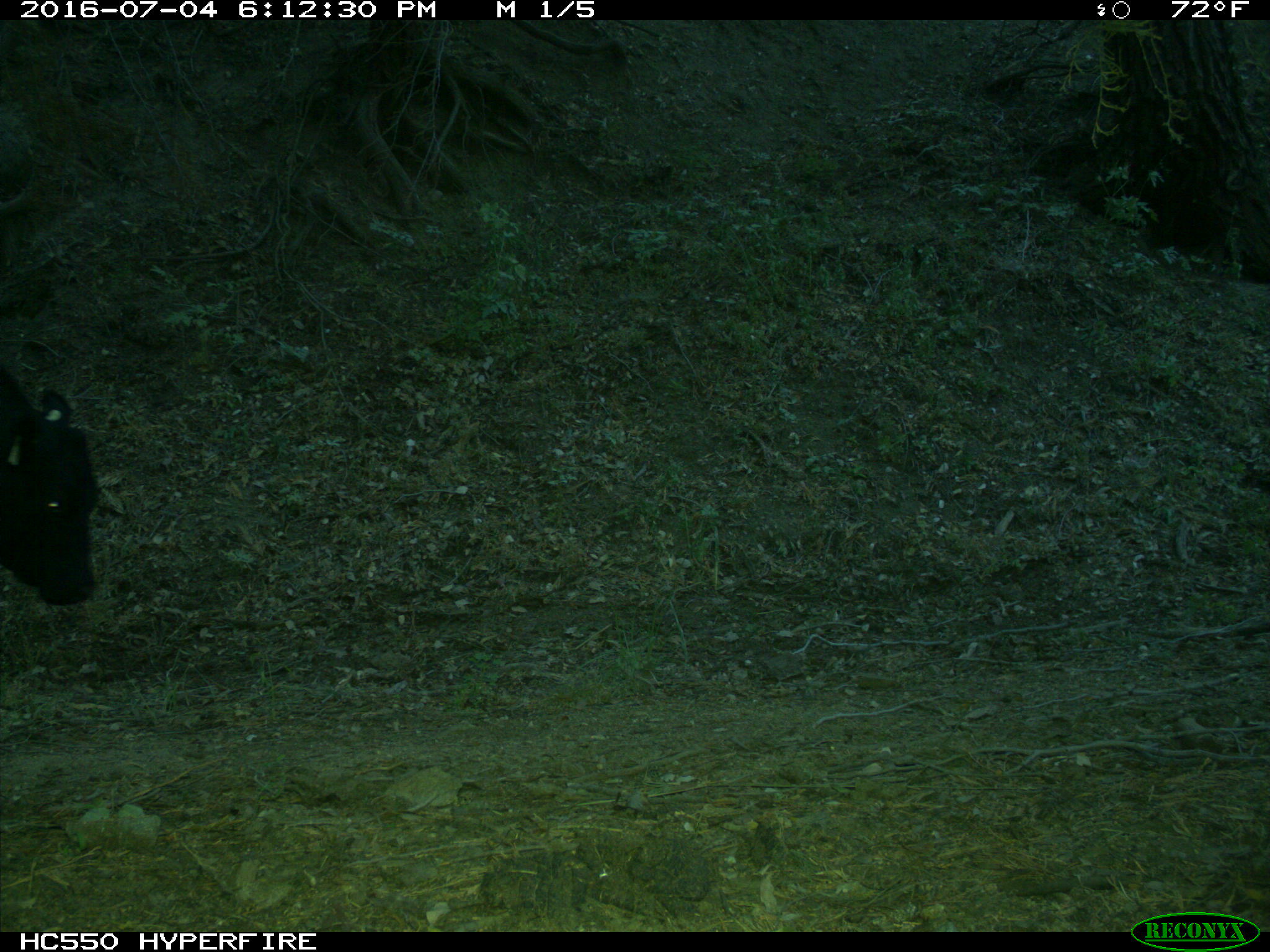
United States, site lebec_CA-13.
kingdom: Animalia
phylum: Chordata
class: Mammalia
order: Artiodactyla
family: Bovidae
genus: Bos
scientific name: Bos taurus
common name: domestic cow